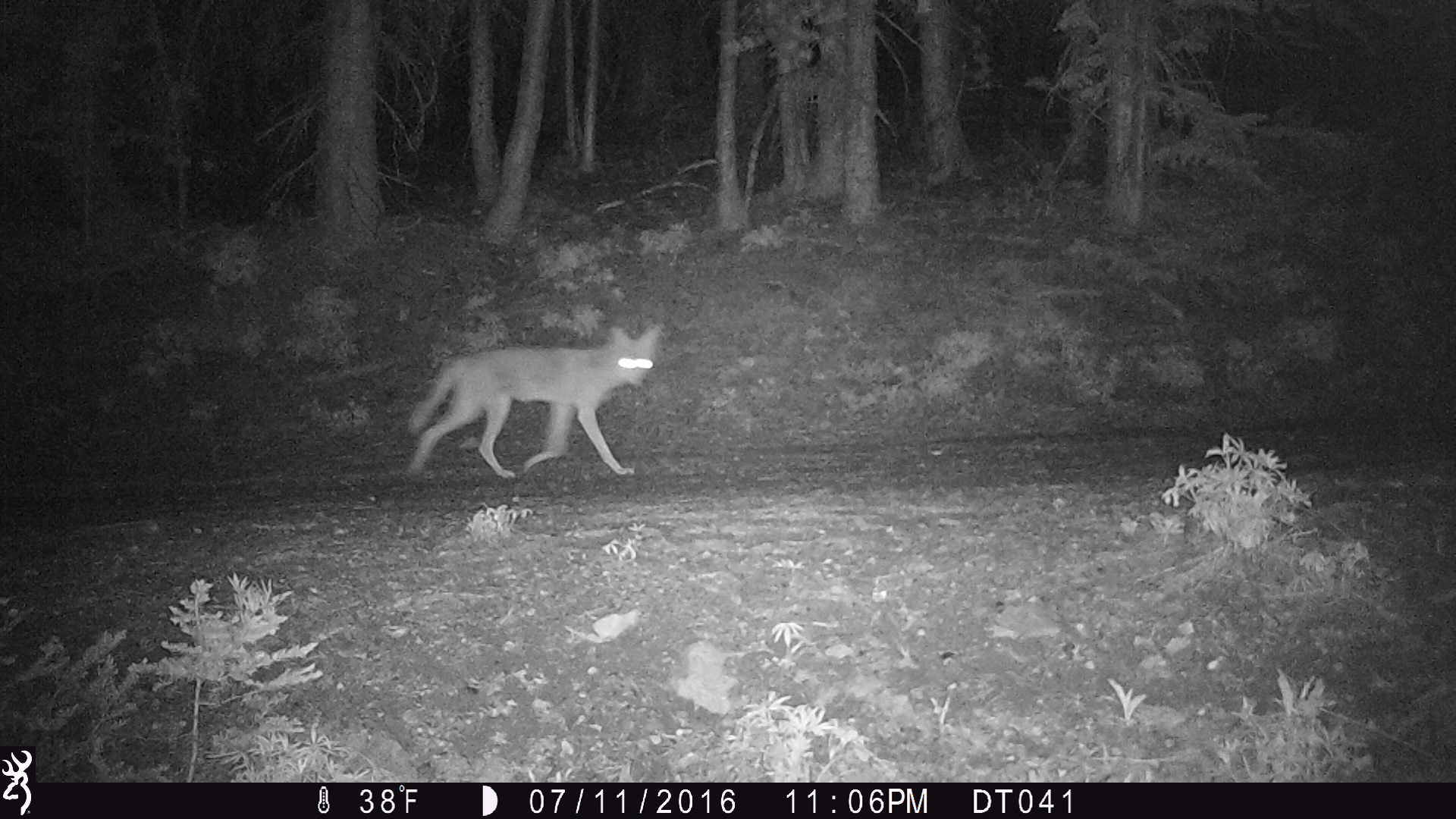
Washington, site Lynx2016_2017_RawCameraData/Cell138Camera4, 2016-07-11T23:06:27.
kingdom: Animalia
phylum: Chordata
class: Mammalia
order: Carnivora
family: Canidae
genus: Canis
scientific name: Canis latrans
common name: coyote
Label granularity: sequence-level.